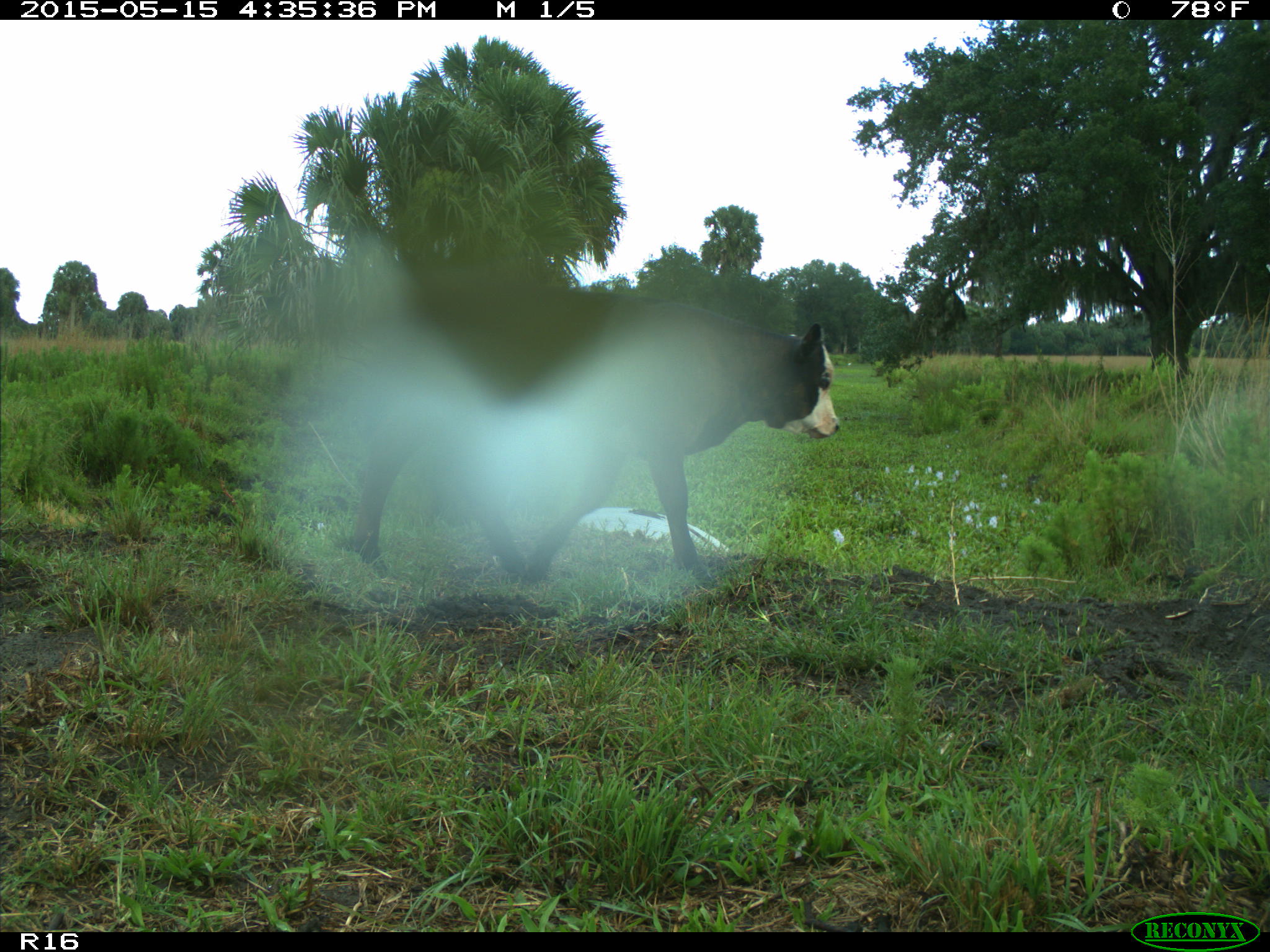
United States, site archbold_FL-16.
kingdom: Animalia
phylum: Chordata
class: Mammalia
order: Artiodactyla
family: Bovidae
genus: Bos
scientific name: Bos taurus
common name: domestic cow